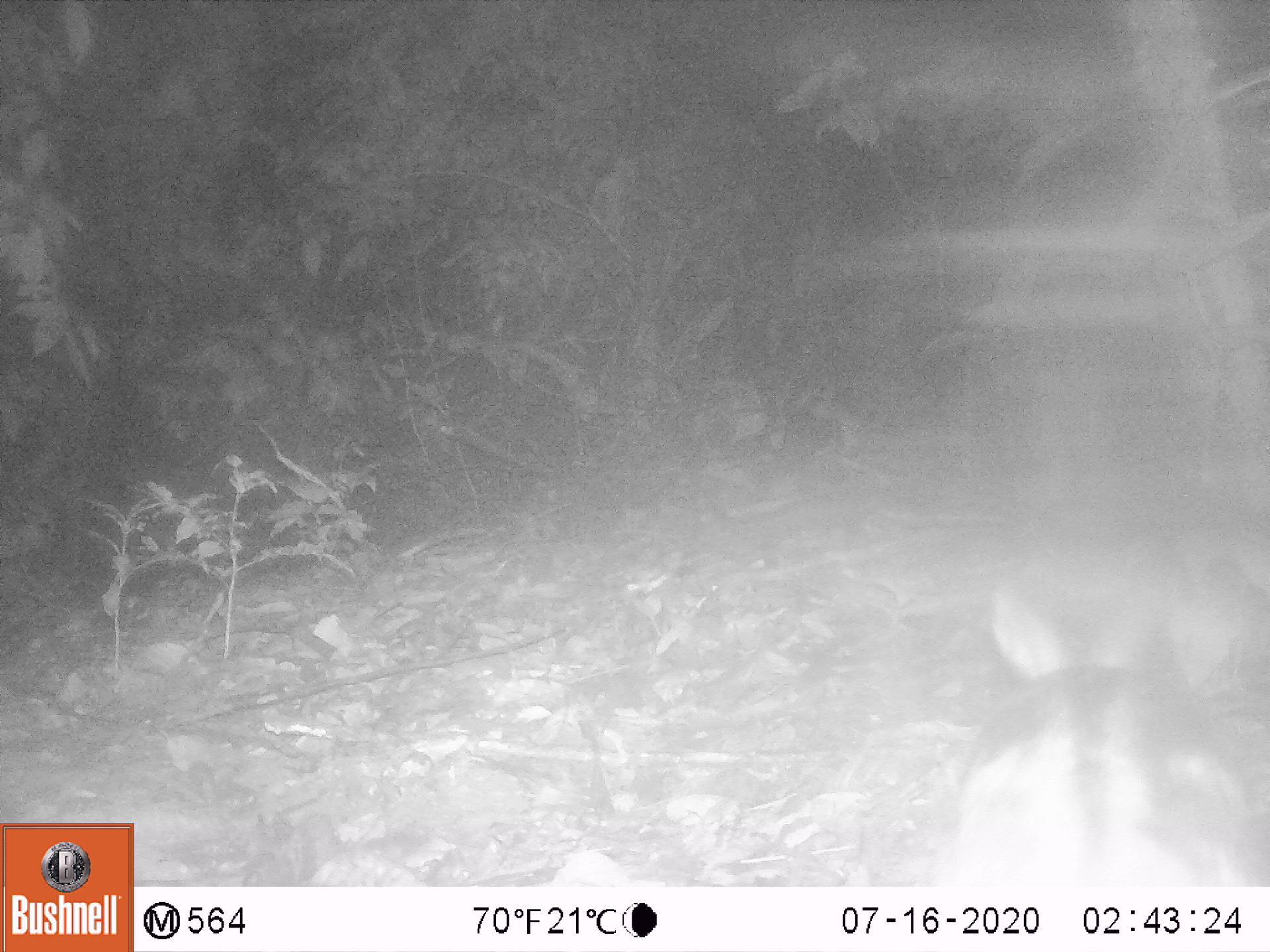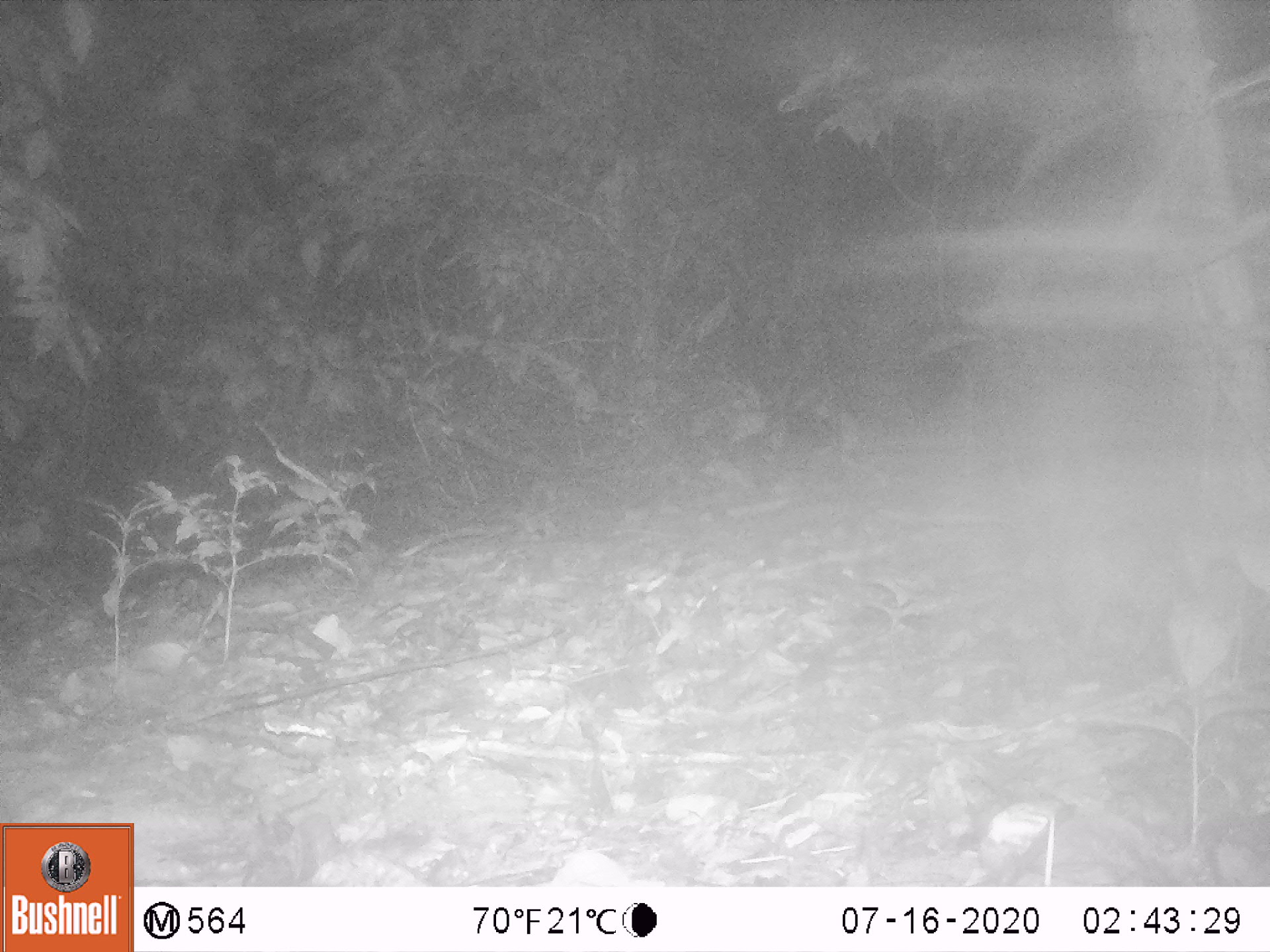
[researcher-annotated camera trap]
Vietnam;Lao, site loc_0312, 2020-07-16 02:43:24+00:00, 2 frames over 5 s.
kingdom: Animalia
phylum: Chordata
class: Mammalia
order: Lagomorpha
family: Leporidae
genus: Nesolagus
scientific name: Nesolagus timminsi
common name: annamite striped rabbit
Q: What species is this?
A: Annamite striped rabbit (Nesolagus timminsi).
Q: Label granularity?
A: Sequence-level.